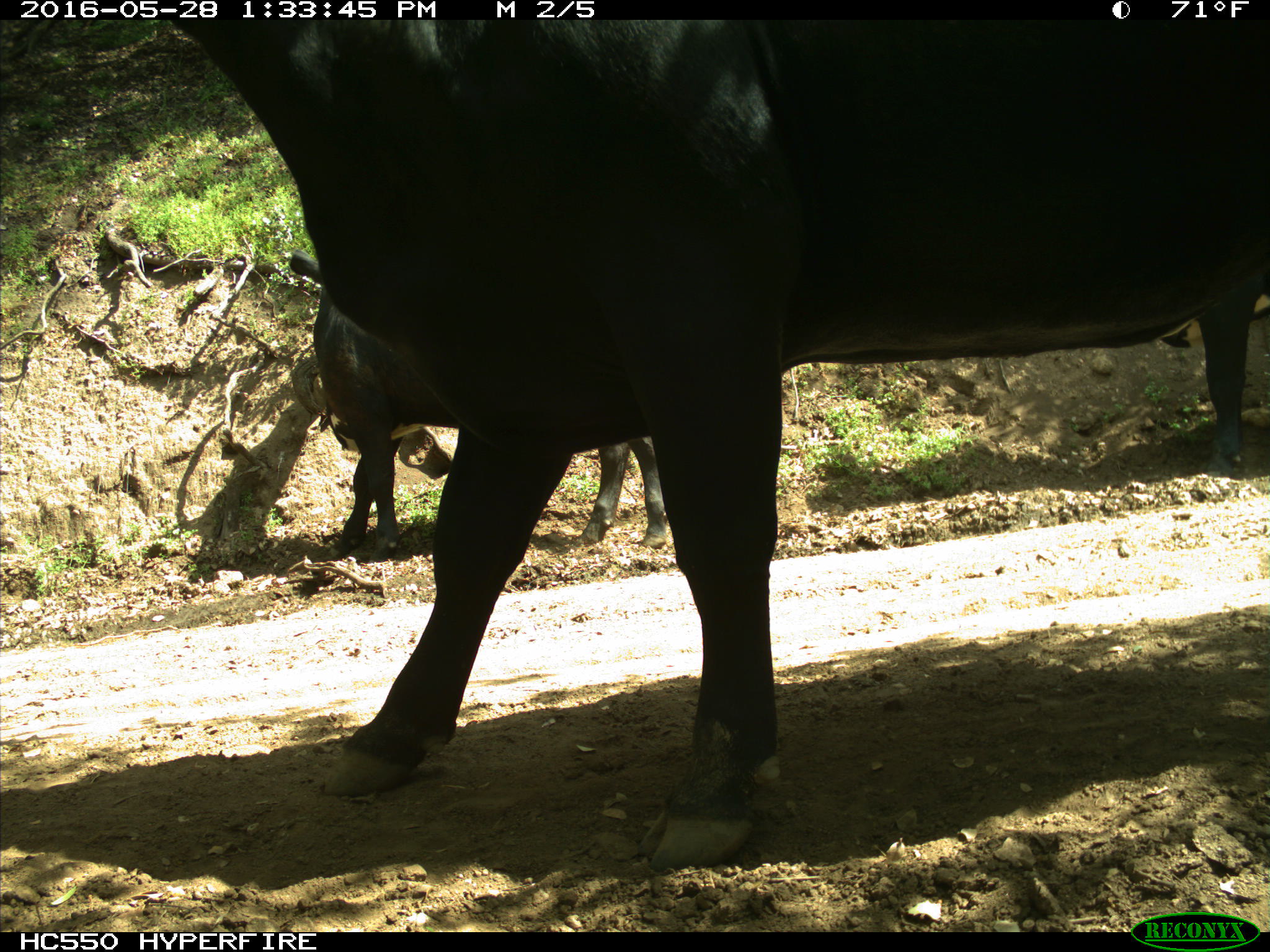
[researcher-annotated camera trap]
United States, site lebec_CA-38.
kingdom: Animalia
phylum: Chordata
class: Mammalia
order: Artiodactyla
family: Bovidae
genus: Bos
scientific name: Bos taurus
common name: domestic cow